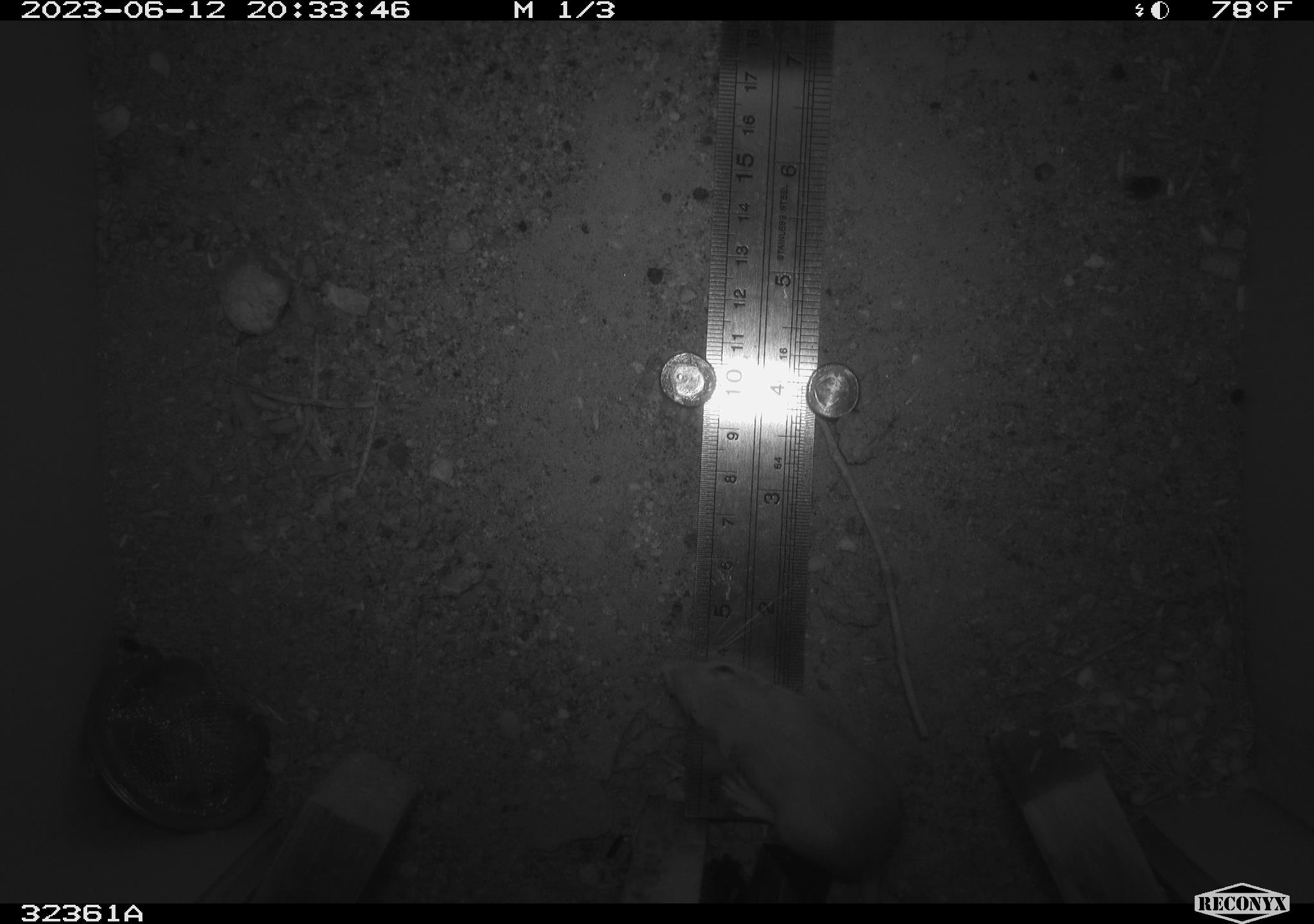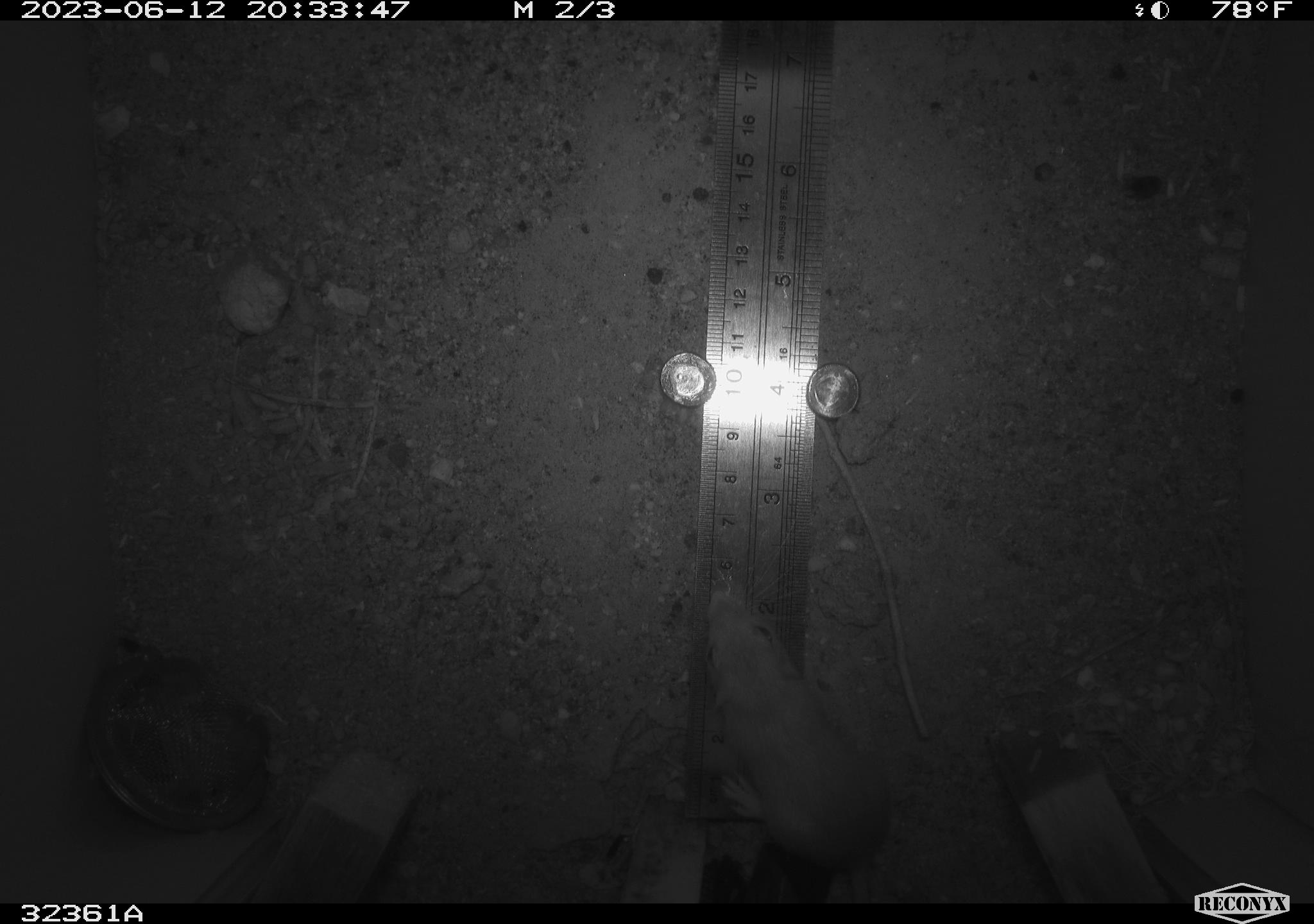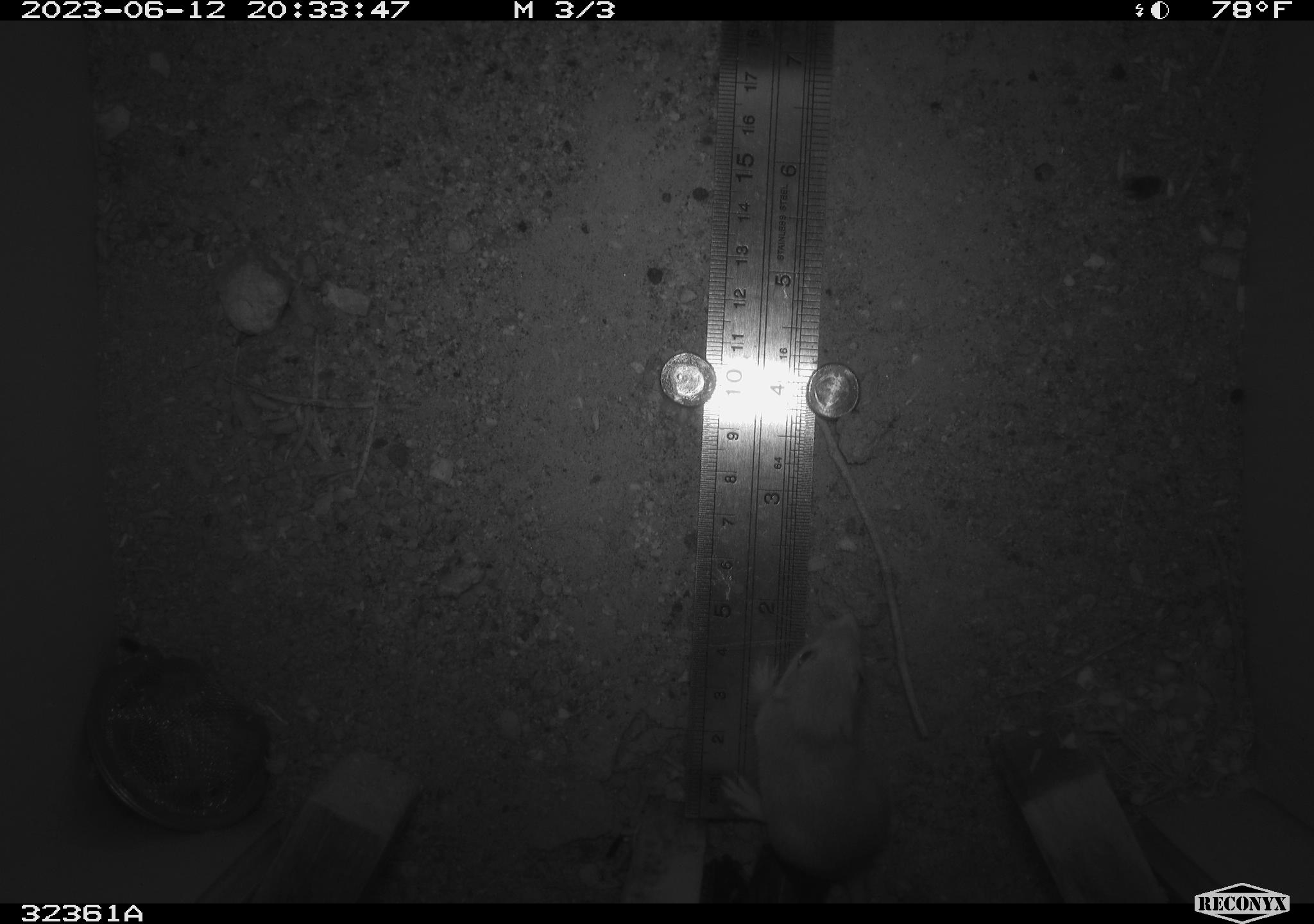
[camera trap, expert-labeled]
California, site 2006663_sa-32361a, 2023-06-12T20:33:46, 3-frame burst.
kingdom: Animalia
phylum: Chordata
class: Mammalia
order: Rodentia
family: Heteromyidae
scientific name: Heteromyidae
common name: kangaroo rats and pocket mice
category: heteromyidae family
Heteromyidae family (kangaroo rats and pocket mice) (Heteromyidae).